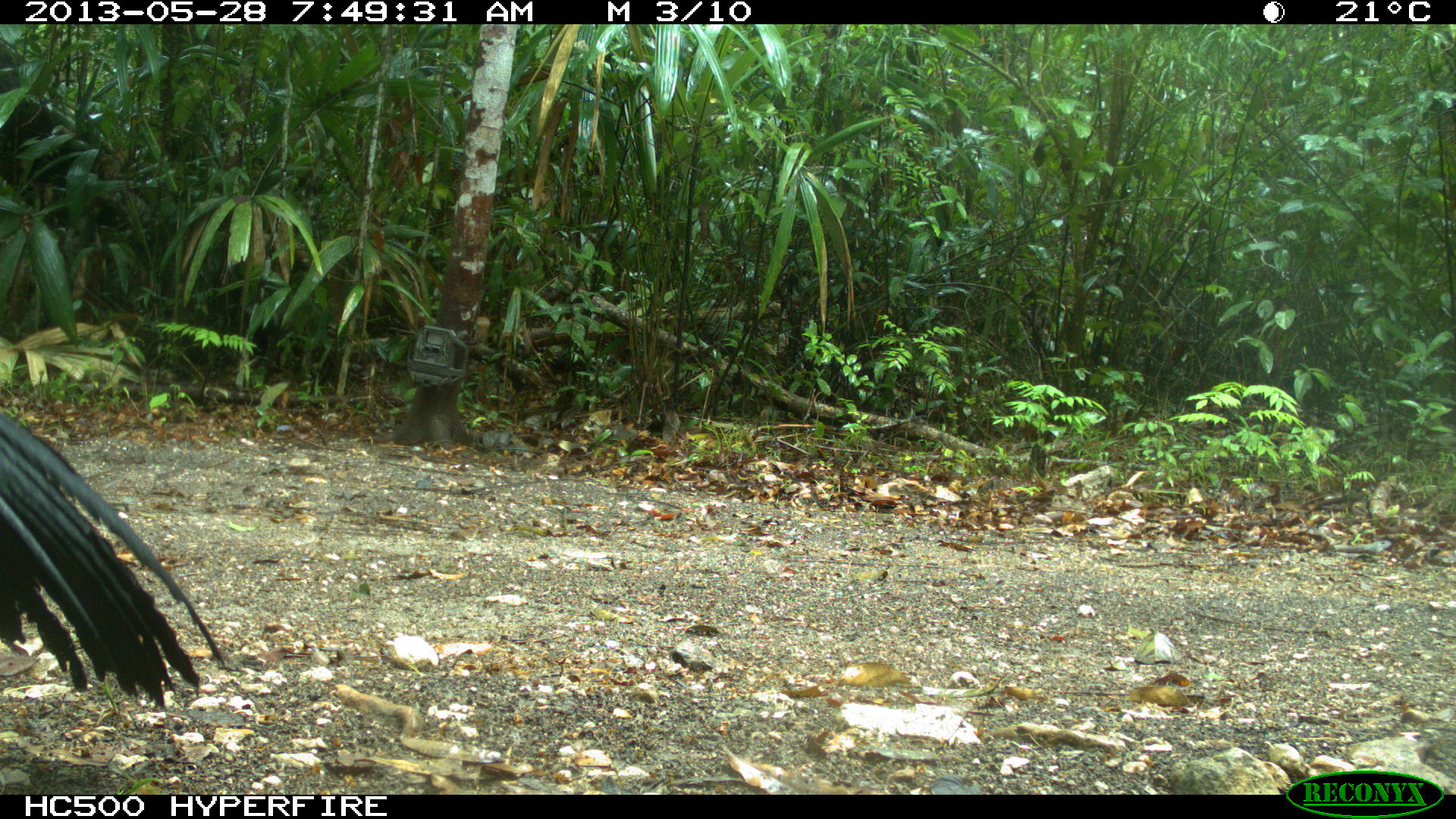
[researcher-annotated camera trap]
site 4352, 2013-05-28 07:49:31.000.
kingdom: Animalia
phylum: Chordata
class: Aves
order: Galliformes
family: Cracidae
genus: Crax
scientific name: Crax rubra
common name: great curassow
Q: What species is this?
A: Crax rubra (great curassow).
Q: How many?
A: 1.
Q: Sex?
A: Male.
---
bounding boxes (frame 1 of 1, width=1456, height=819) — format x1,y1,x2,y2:
crax rubra: 2,409,234,712